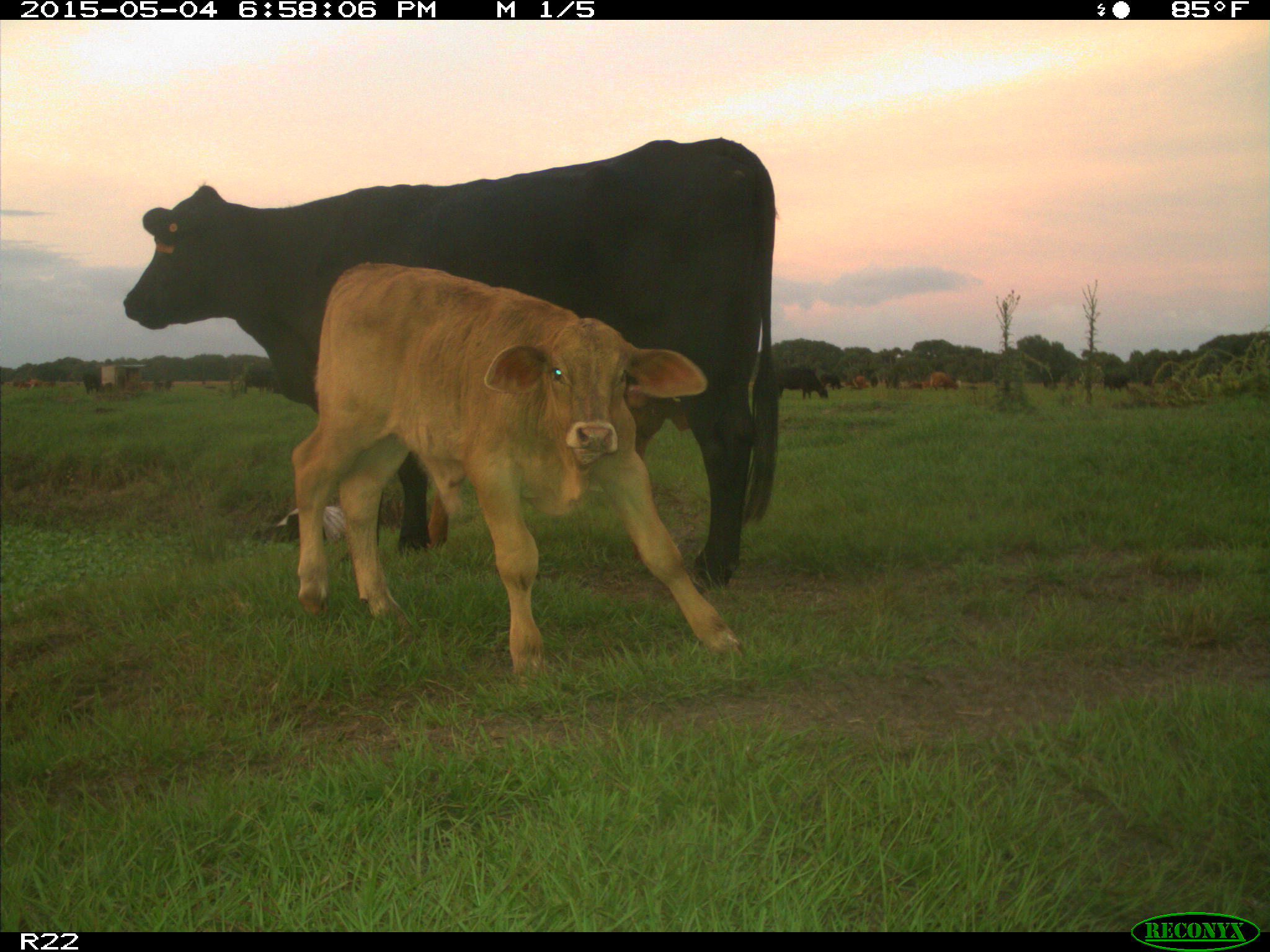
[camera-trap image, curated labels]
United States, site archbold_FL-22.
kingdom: Animalia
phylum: Chordata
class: Mammalia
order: Artiodactyla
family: Bovidae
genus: Bos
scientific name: Bos taurus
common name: domestic cow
Bos taurus (domestic cow).